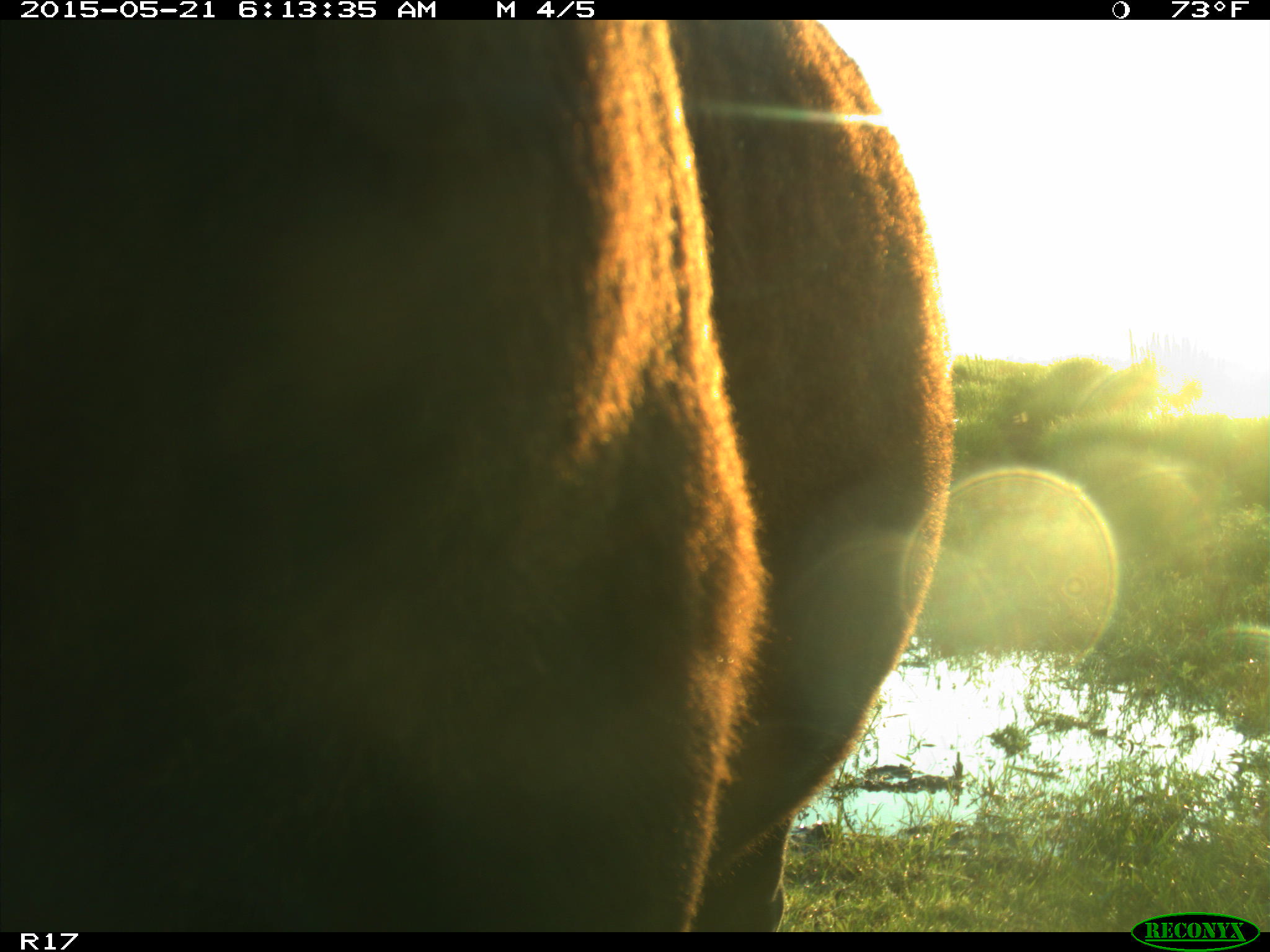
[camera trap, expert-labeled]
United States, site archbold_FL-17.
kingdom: Animalia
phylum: Chordata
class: Mammalia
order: Artiodactyla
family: Bovidae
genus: Bos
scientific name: Bos taurus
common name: domestic cow